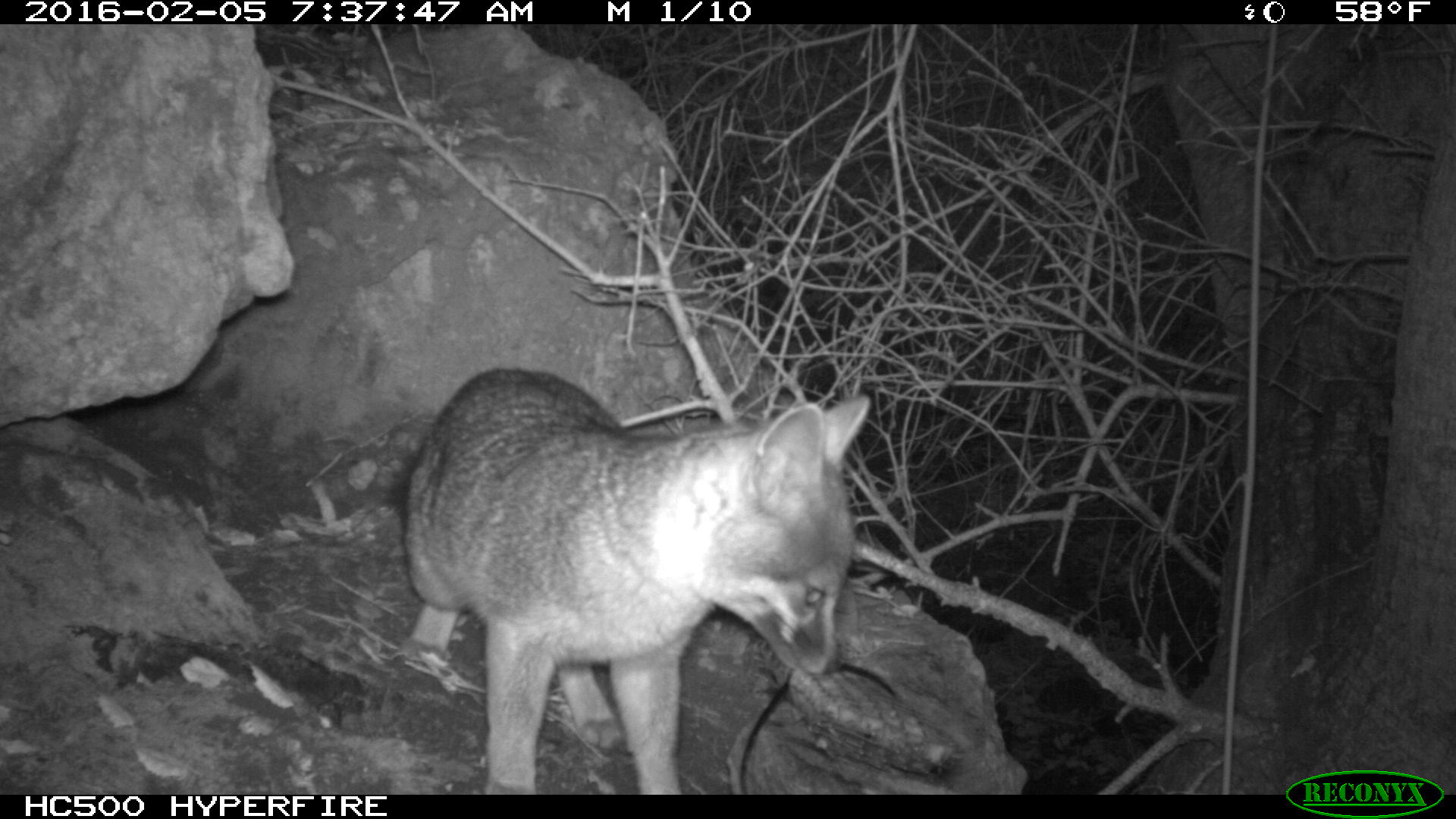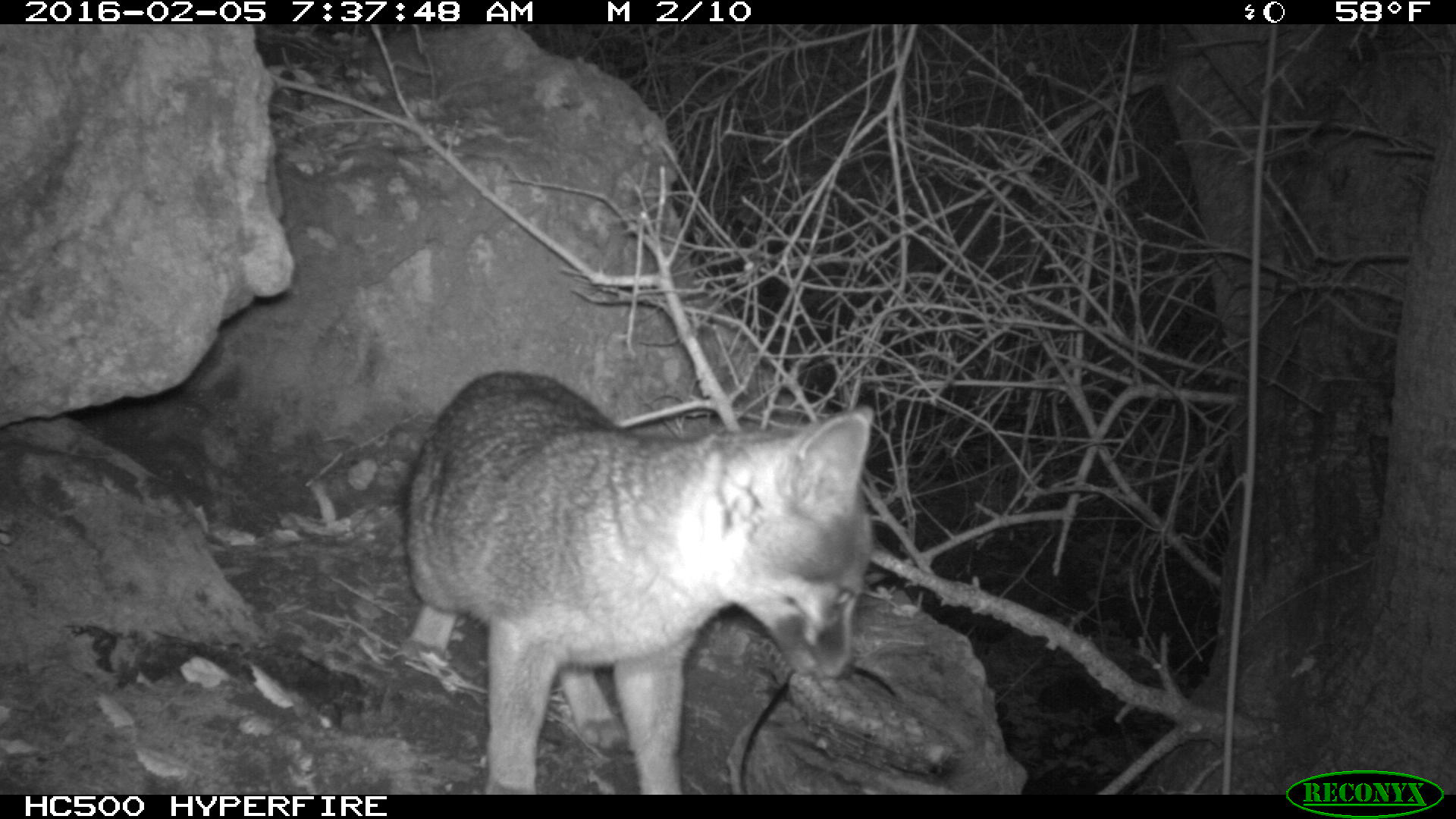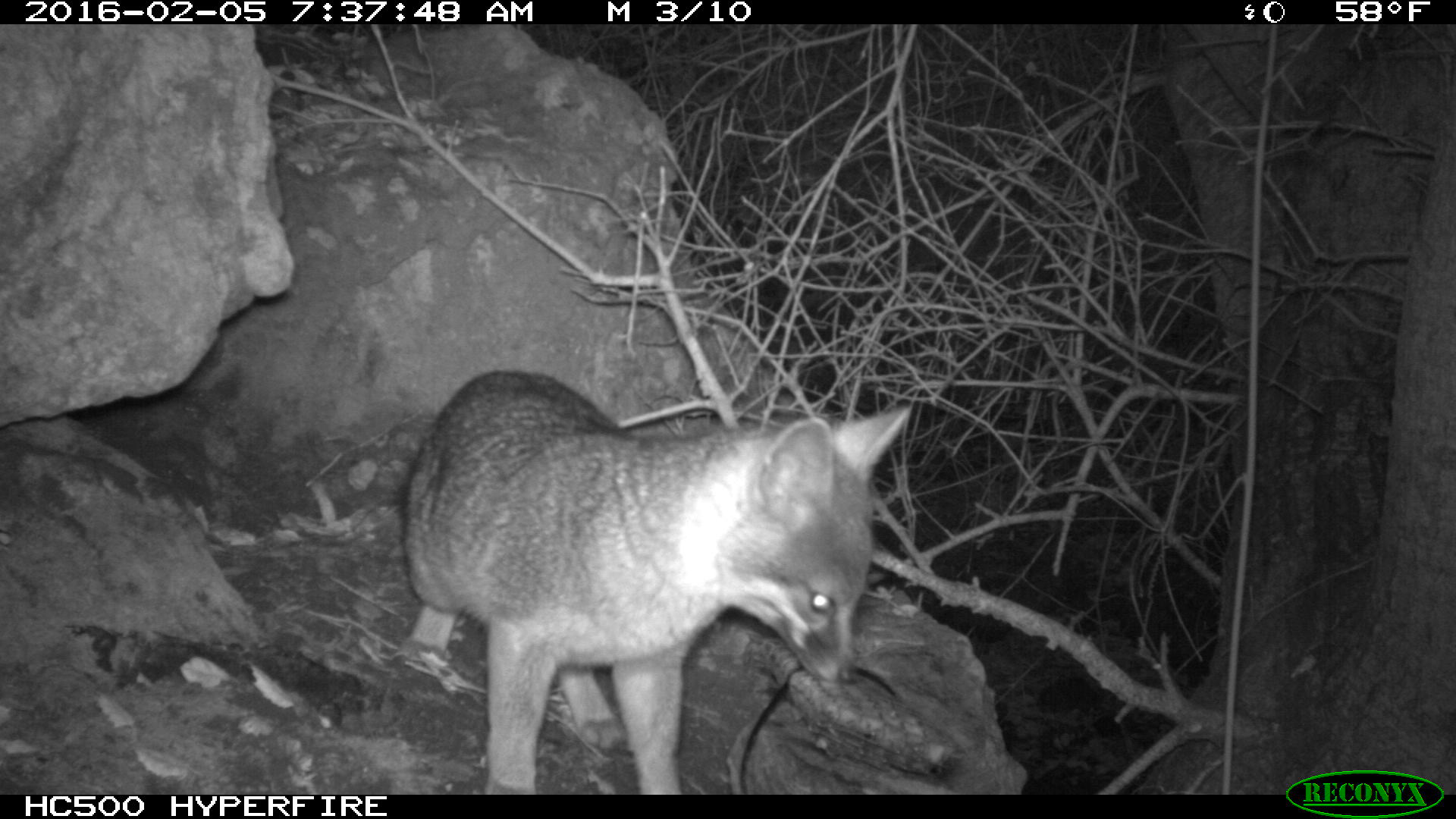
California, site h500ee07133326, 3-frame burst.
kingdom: Animalia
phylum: Chordata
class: Mammalia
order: Carnivora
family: Canidae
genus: Urocyon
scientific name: Urocyon littoralis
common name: island fox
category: fox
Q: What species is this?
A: Fox (island fox) (Urocyon littoralis).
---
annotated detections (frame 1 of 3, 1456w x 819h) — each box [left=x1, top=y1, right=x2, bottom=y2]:
fox: [left=404, top=369, right=870, bottom=794]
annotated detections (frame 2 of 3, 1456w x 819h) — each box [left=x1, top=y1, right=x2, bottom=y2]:
fox: [left=400, top=370, right=871, bottom=795]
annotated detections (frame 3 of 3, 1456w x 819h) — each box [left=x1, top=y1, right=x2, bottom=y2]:
fox: [left=404, top=369, right=914, bottom=794]